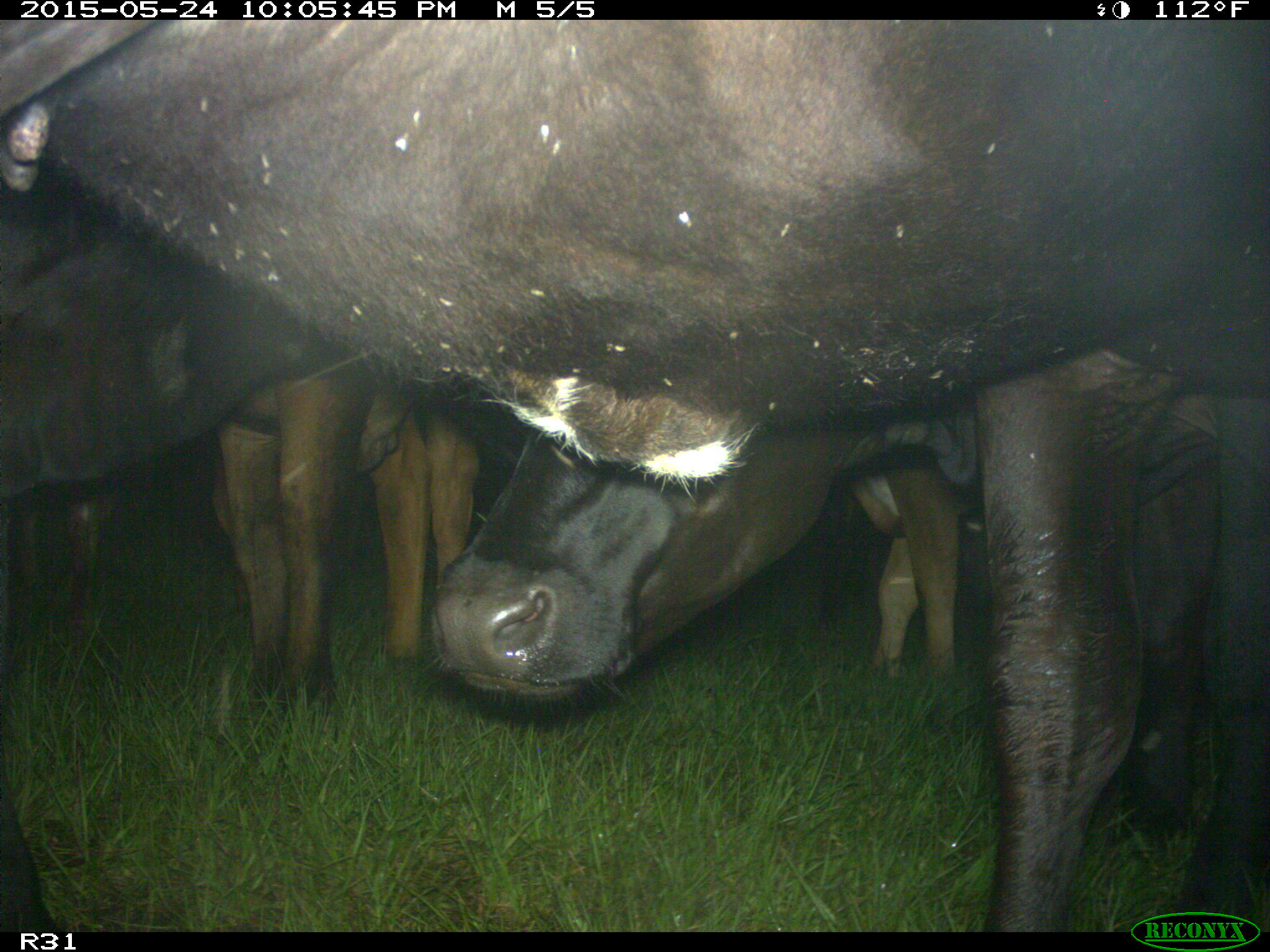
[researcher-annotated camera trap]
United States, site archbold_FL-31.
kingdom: Animalia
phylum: Chordata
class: Mammalia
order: Artiodactyla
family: Bovidae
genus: Bos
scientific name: Bos taurus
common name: domestic cow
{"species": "Bos taurus (domestic cow)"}